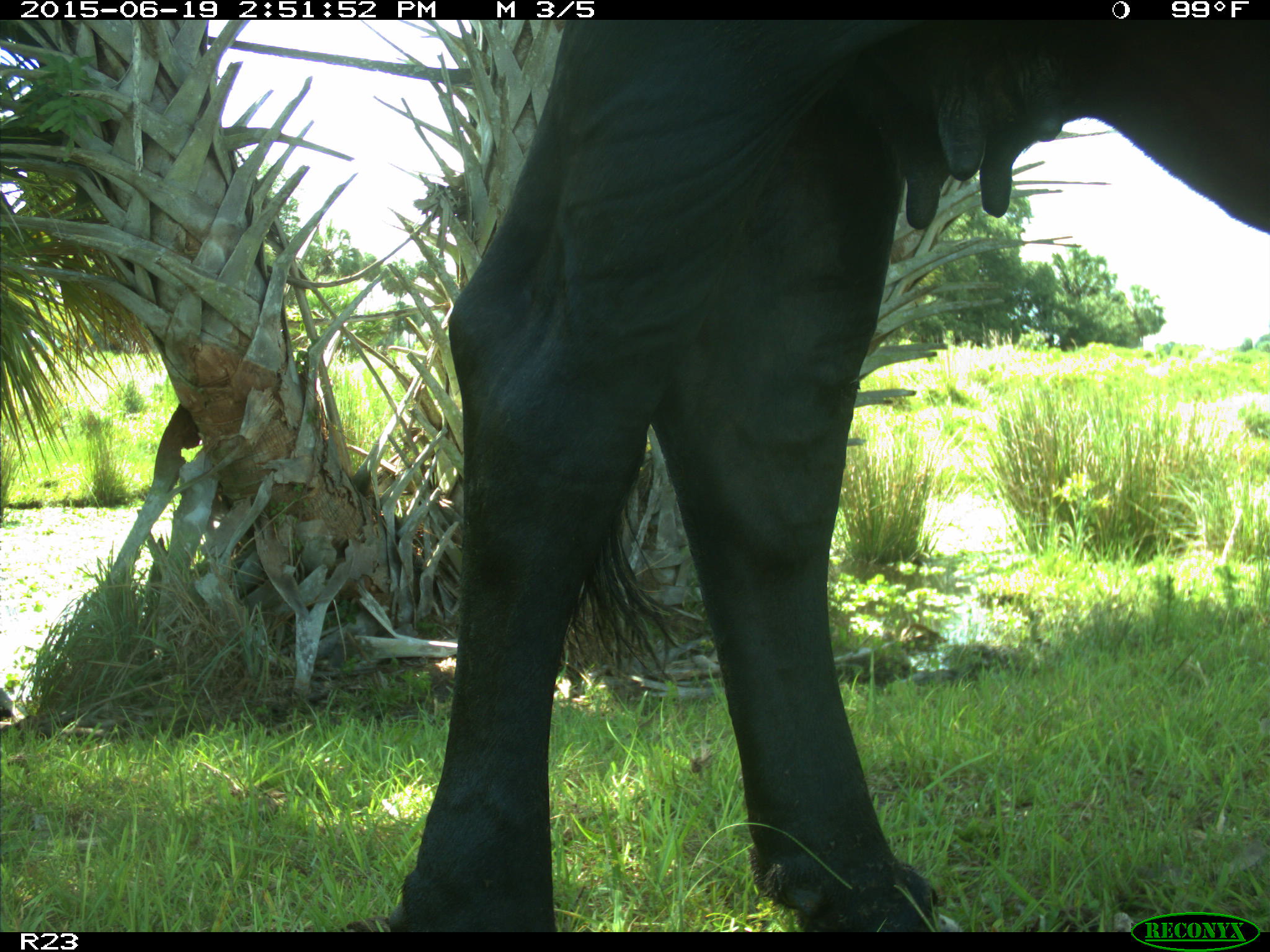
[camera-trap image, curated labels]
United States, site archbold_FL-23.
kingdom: Animalia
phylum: Chordata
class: Mammalia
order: Artiodactyla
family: Bovidae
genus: Bos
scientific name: Bos taurus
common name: domestic cow